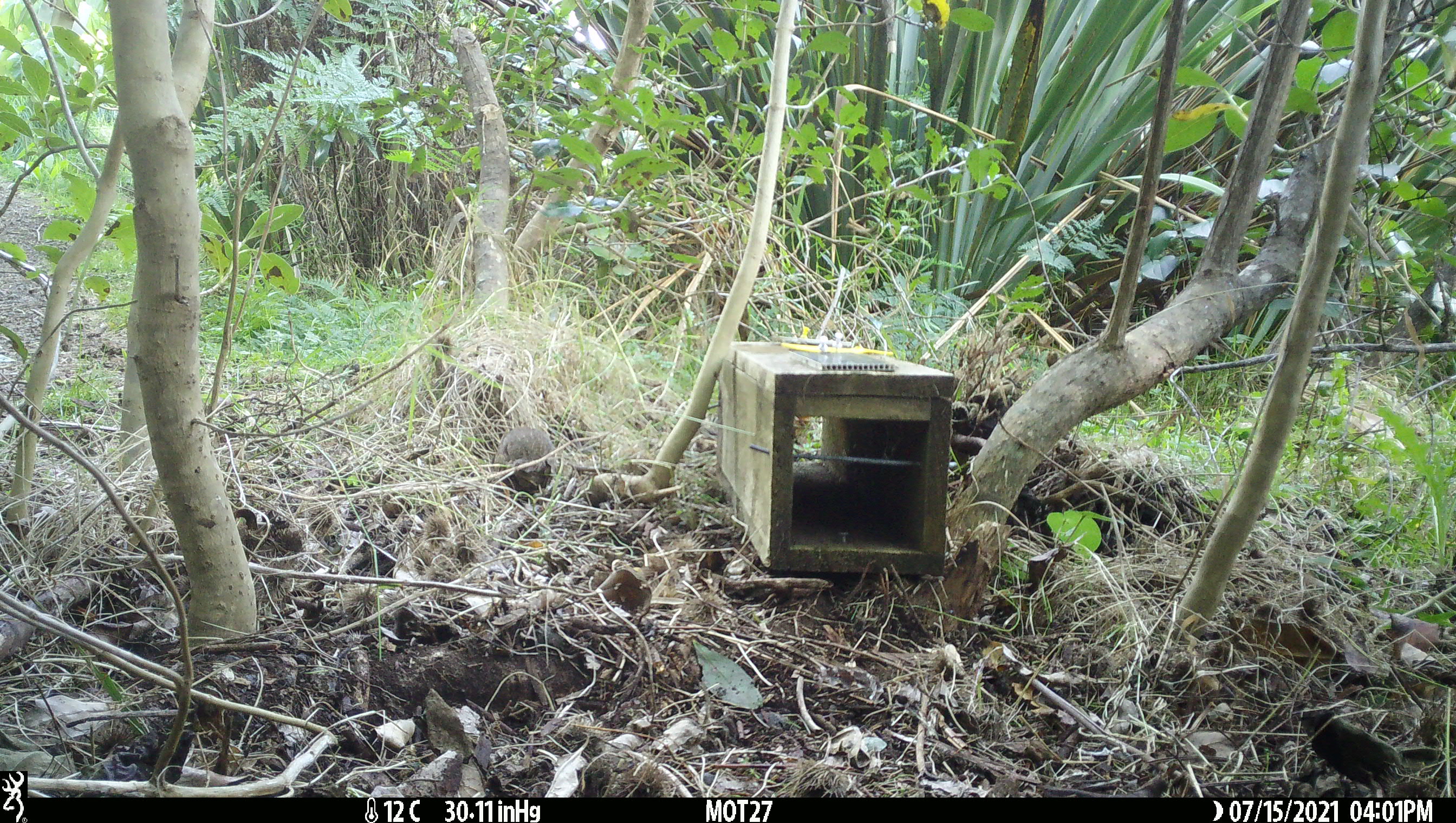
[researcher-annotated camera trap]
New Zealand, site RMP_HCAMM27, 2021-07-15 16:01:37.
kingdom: Animalia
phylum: Chordata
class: Aves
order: Galliformes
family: Phasianidae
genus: Synoicus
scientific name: Synoicus ypsilophorus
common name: brown quail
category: quail brown